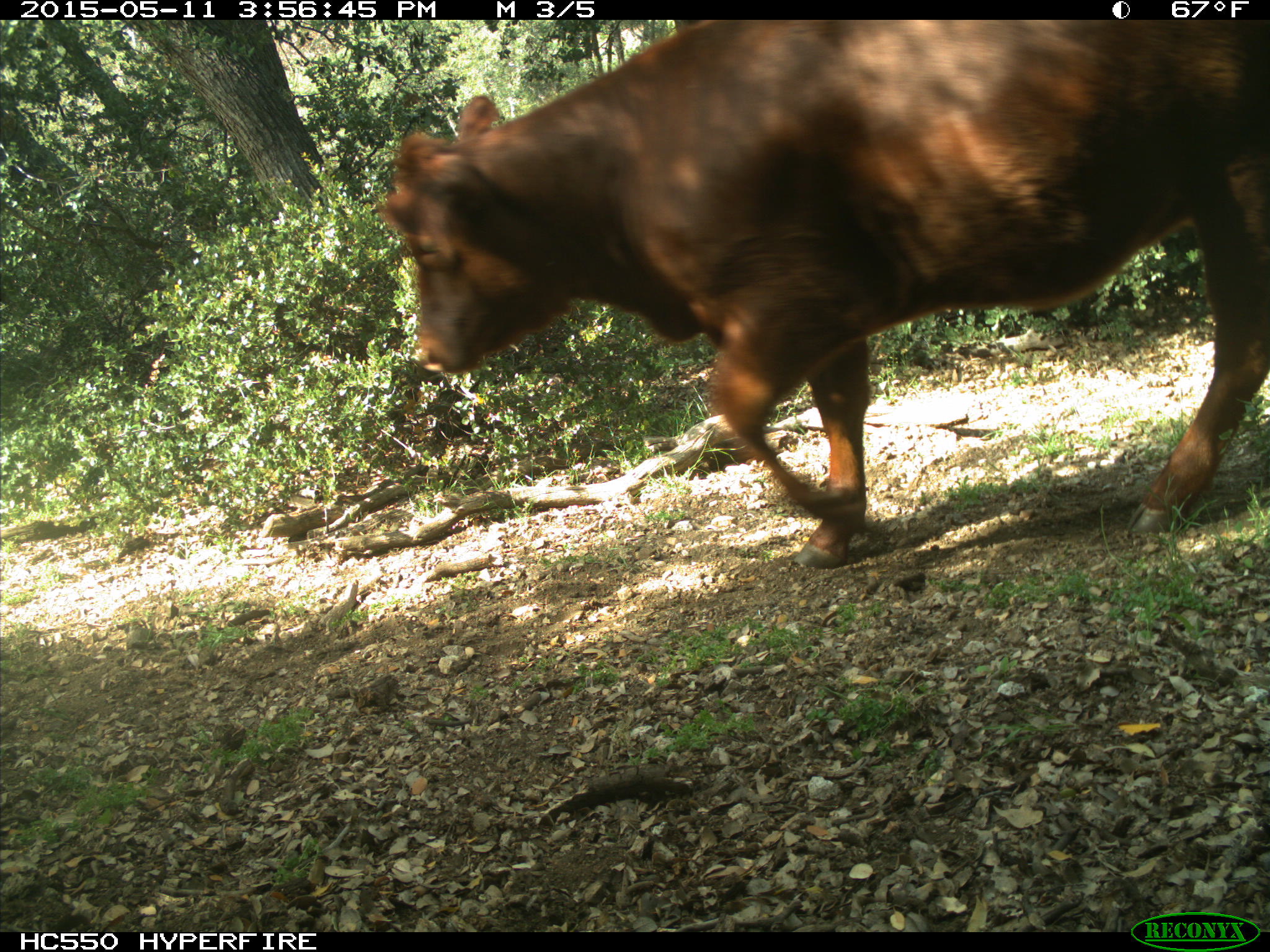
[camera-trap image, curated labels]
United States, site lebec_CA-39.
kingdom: Animalia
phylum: Chordata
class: Mammalia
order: Artiodactyla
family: Bovidae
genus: Bos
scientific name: Bos taurus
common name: domestic cow